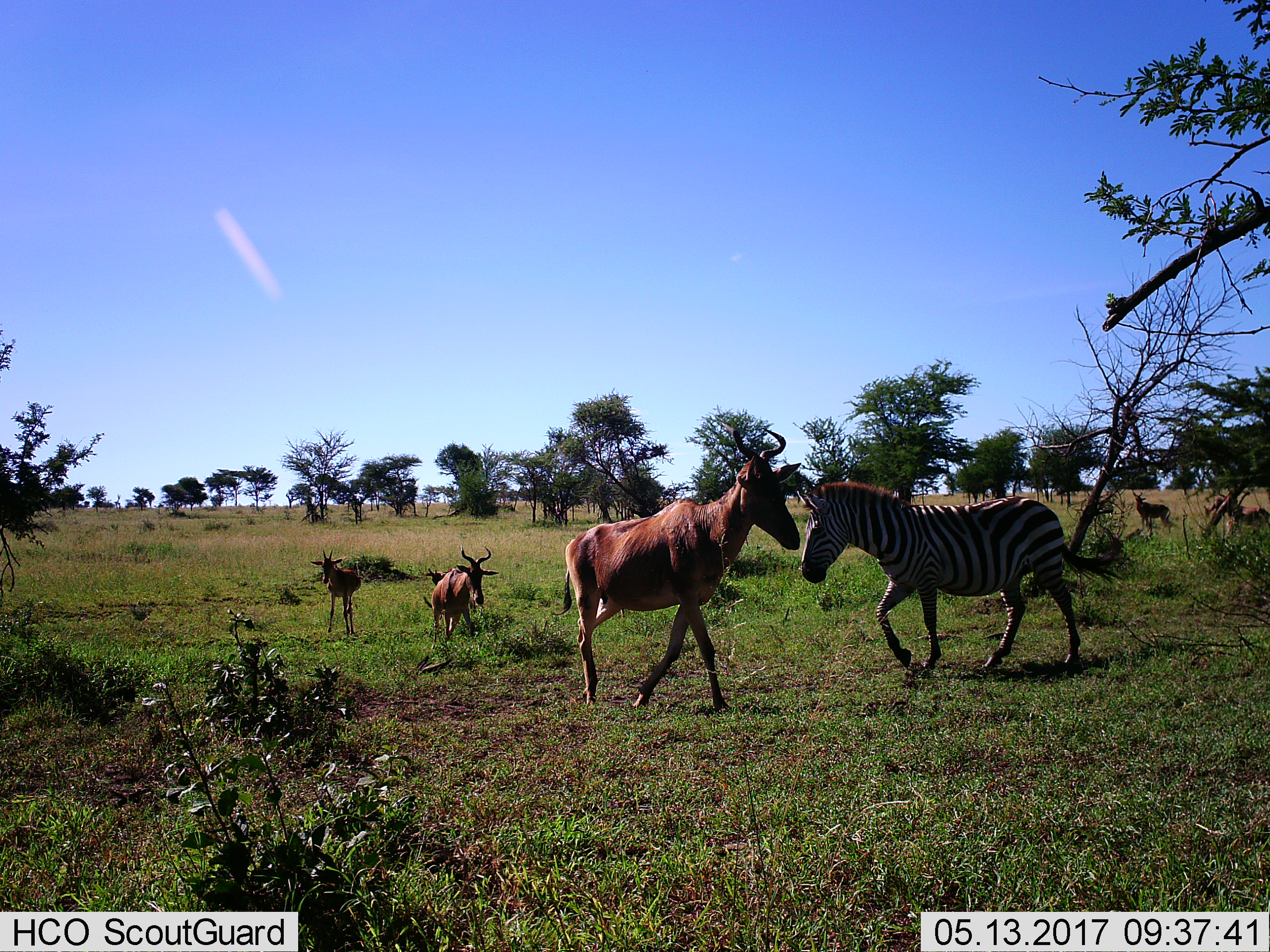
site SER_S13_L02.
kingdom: Animalia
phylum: Chordata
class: Mammalia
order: Artiodactyla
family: Bovidae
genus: Alcelaphus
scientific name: Alcelaphus buselaphus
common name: hartebeest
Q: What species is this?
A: Hartebeest (Alcelaphus buselaphus).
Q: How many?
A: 6.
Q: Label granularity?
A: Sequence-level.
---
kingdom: Animalia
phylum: Chordata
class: Mammalia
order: Perissodactyla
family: Equidae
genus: Equus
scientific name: Equus quagga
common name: plains zebra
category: zebraplains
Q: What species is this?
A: Zebraplains (plains zebra) (Equus quagga).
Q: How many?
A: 1.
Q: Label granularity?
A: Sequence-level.